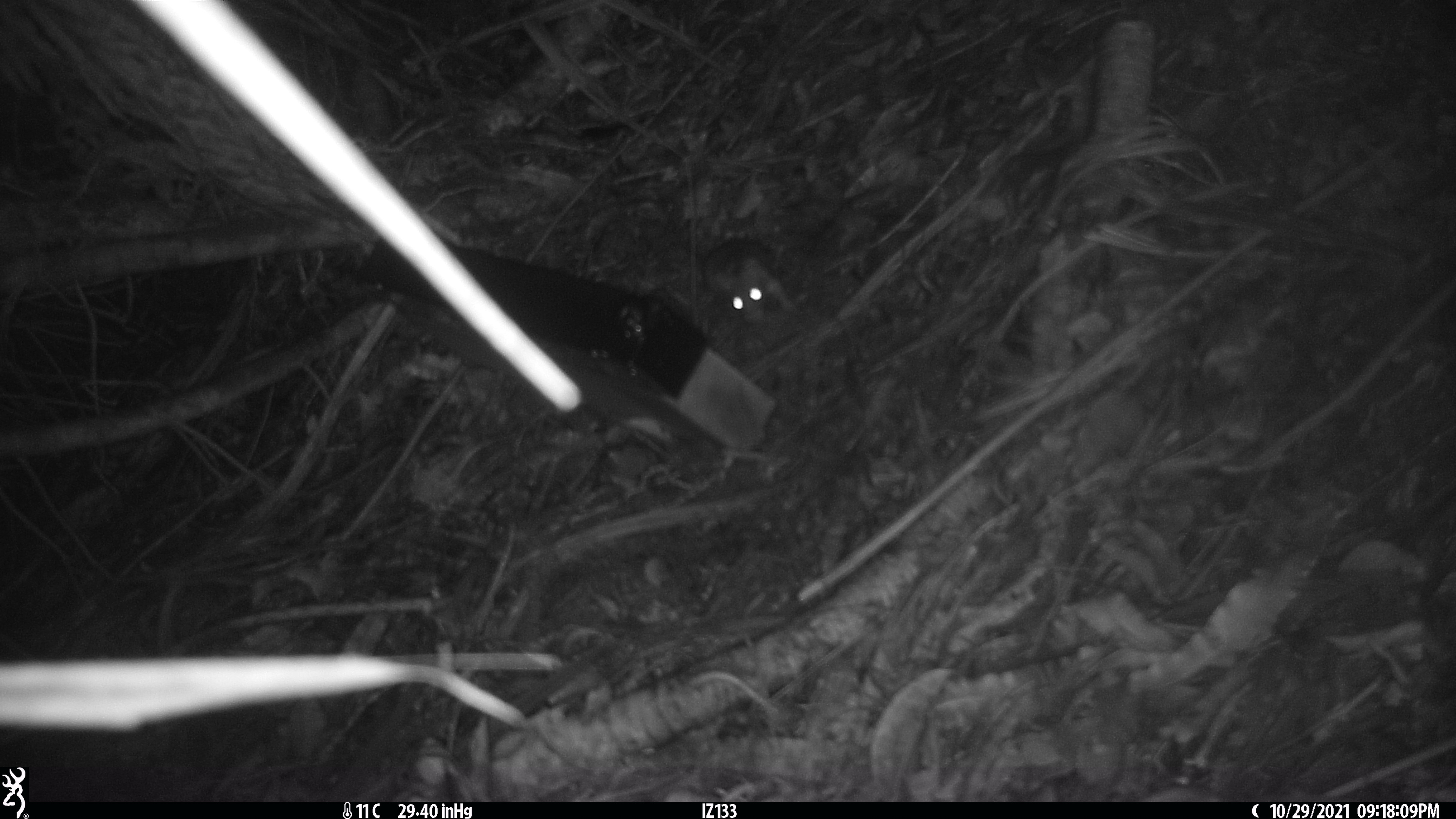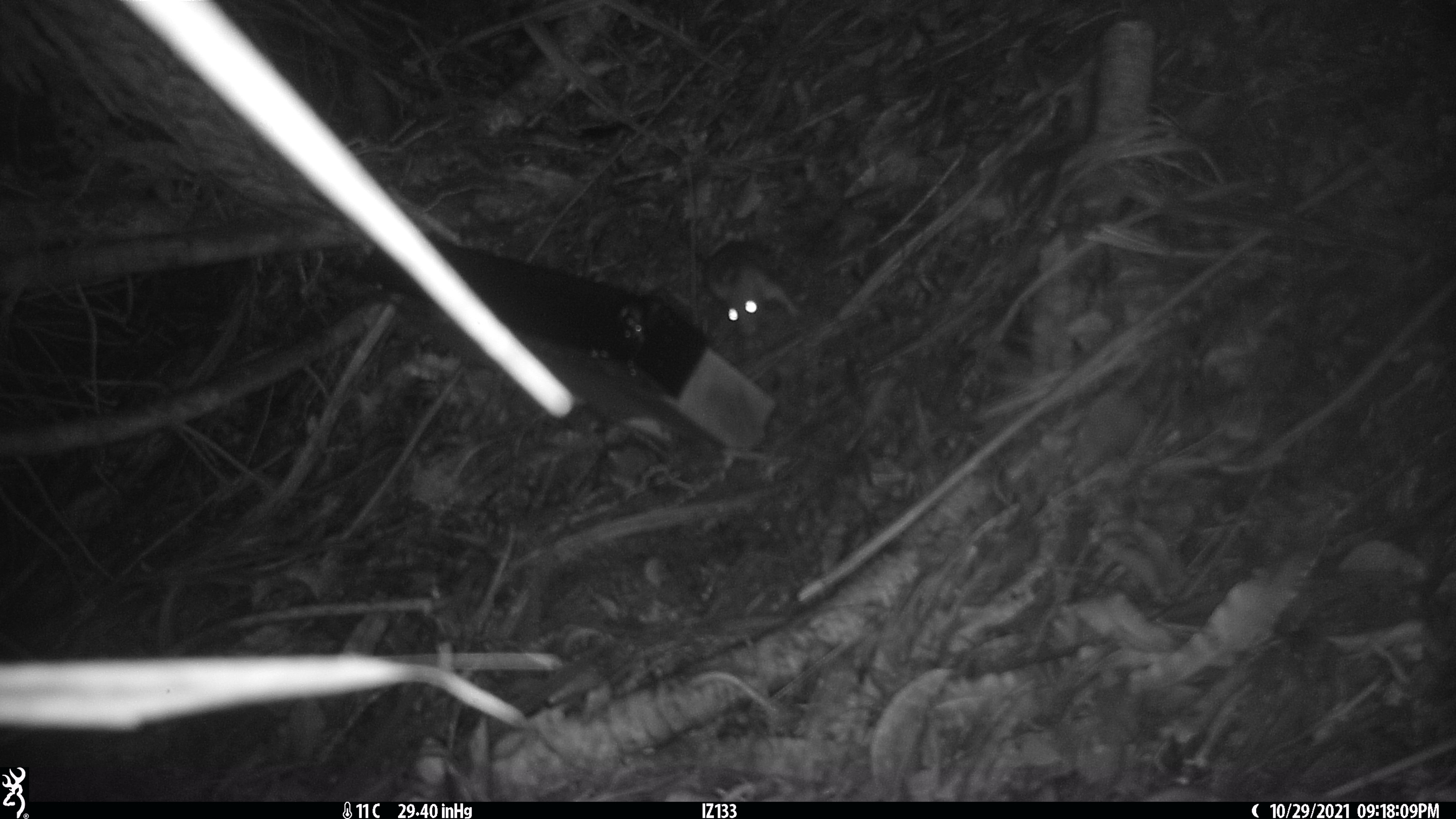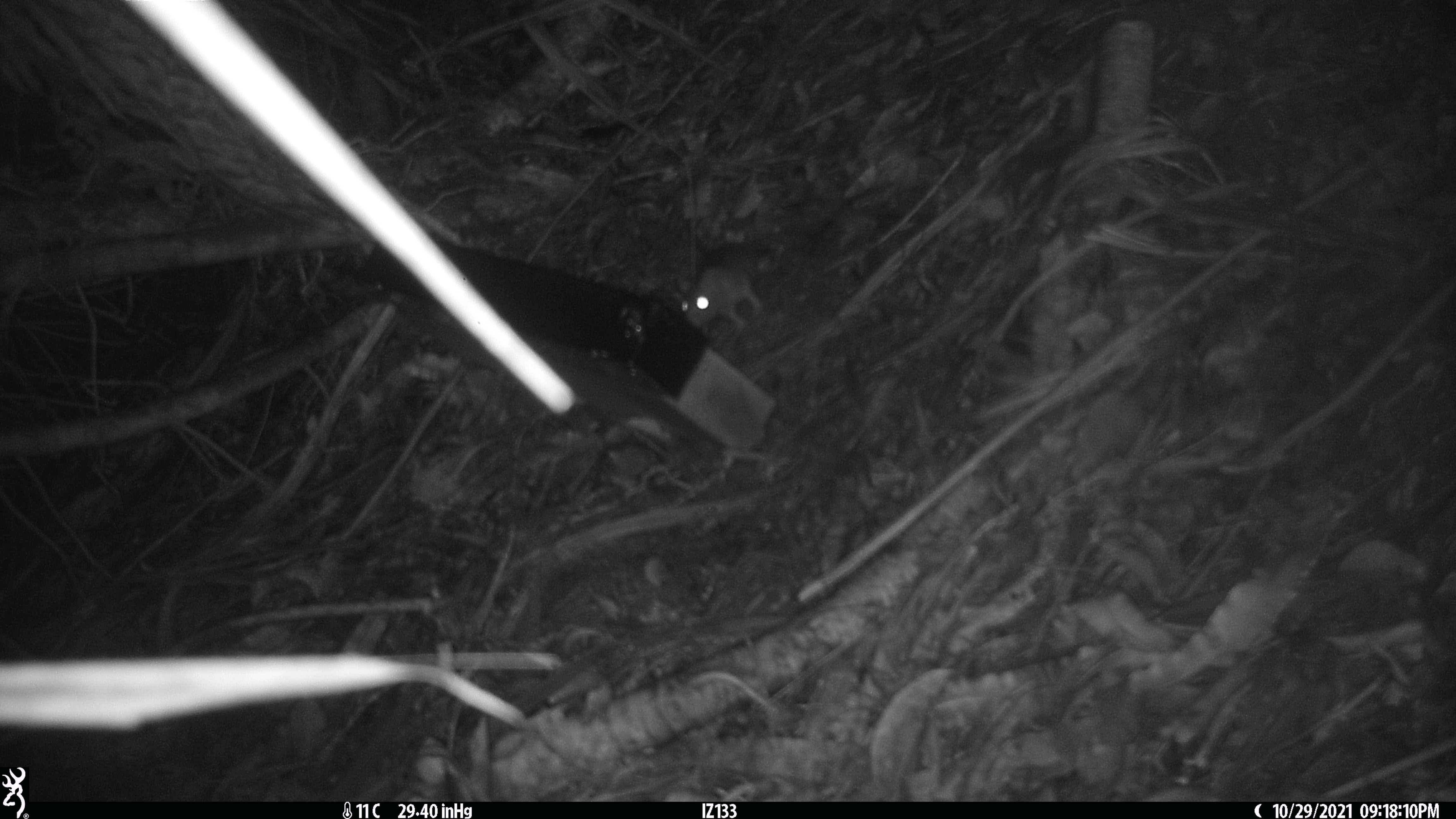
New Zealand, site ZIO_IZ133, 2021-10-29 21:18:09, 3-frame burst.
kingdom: Animalia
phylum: Chordata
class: Mammalia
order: Rodentia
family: Muridae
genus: Rattus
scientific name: Rattus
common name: rat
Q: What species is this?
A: Rat (Rattus).